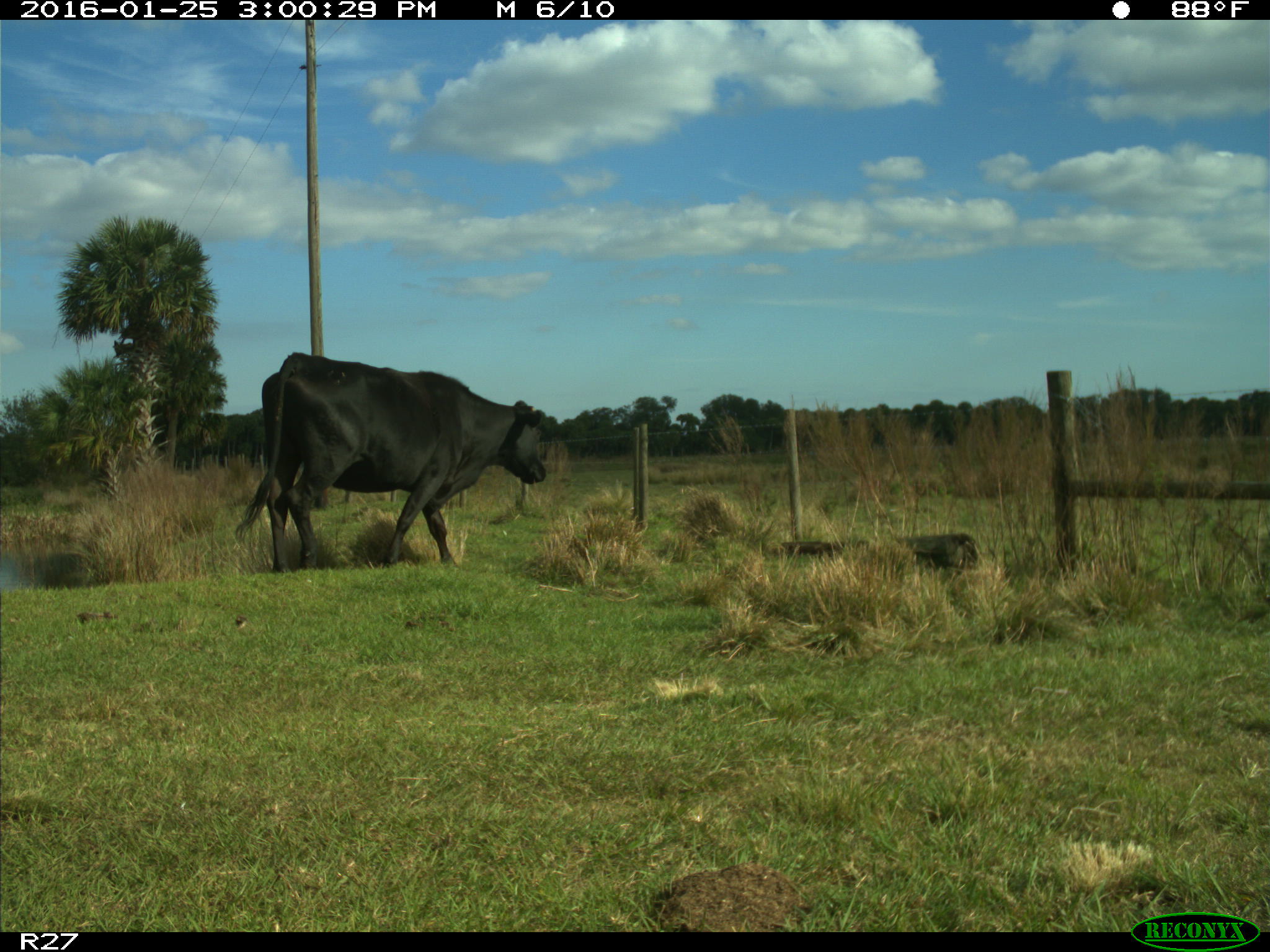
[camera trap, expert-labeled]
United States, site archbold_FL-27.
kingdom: Animalia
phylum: Chordata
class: Mammalia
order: Artiodactyla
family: Bovidae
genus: Bos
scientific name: Bos taurus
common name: domestic cow